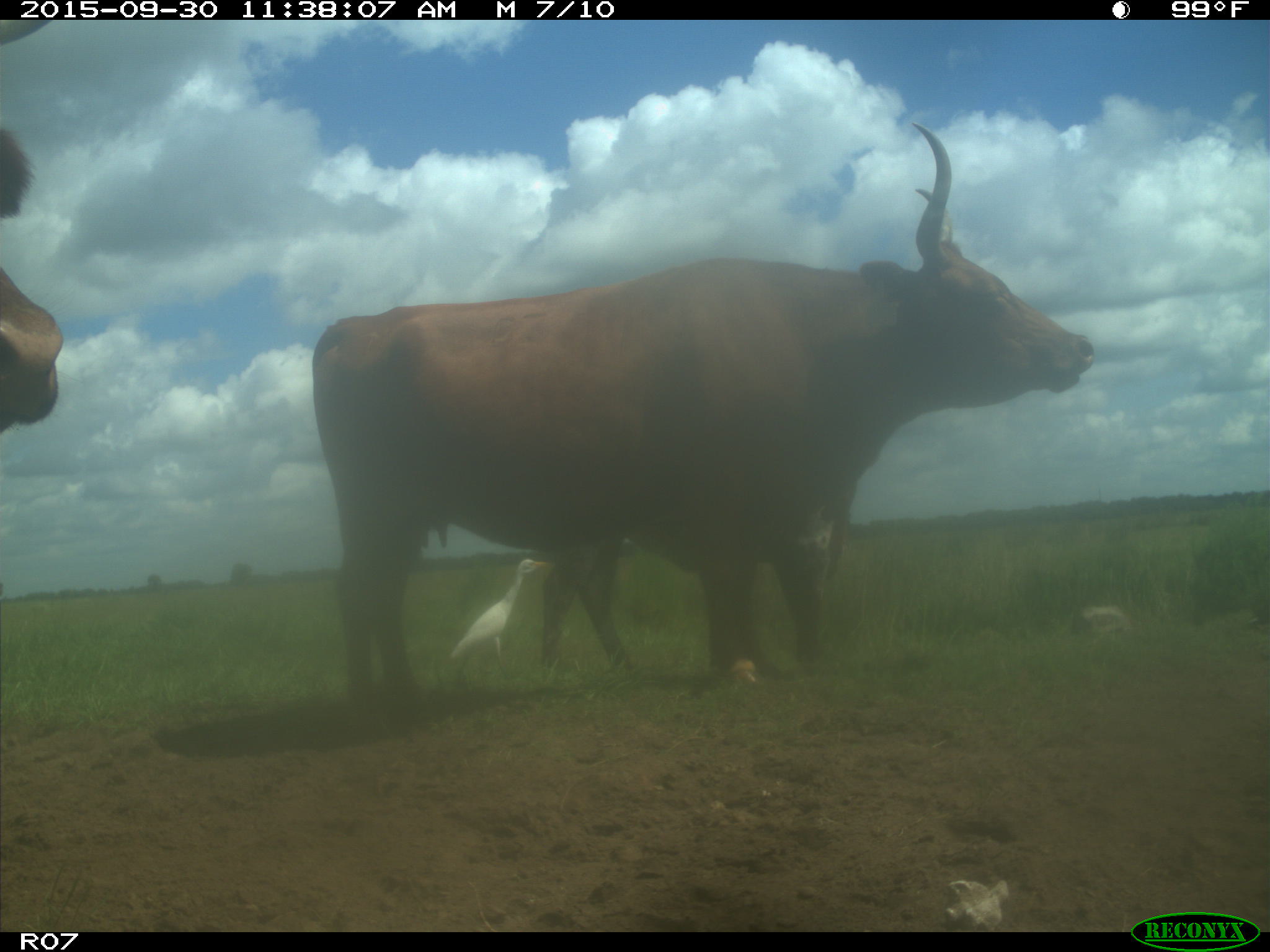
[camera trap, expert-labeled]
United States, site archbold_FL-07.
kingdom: Animalia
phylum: Chordata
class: Mammalia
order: Artiodactyla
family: Bovidae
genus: Bos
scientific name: Bos taurus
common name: domestic cow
Bos taurus (domestic cow).